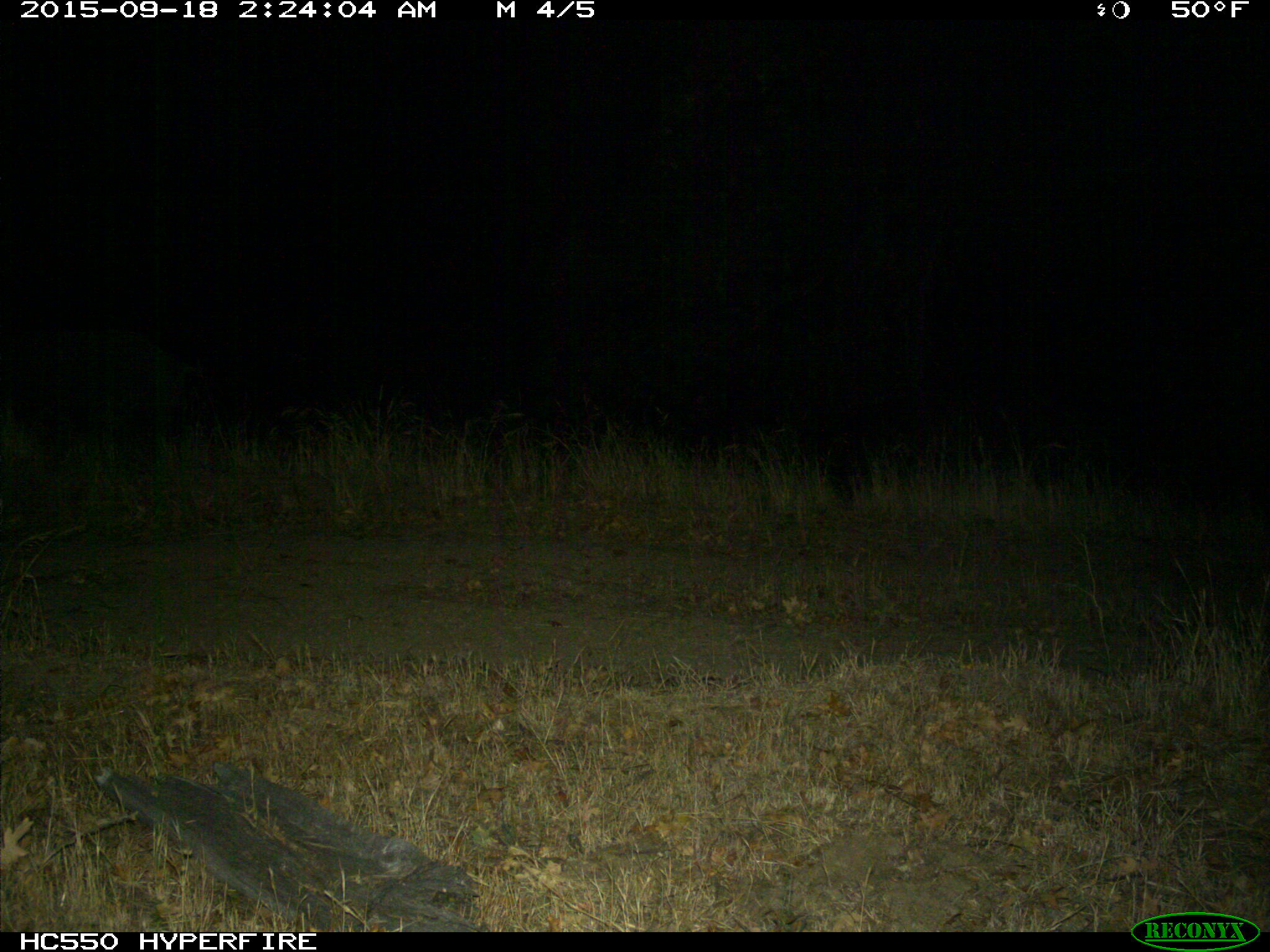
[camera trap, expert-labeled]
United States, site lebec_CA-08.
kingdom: Animalia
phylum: Chordata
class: Mammalia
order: Artiodactyla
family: Suidae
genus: Sus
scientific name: Sus scrofa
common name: wild boar